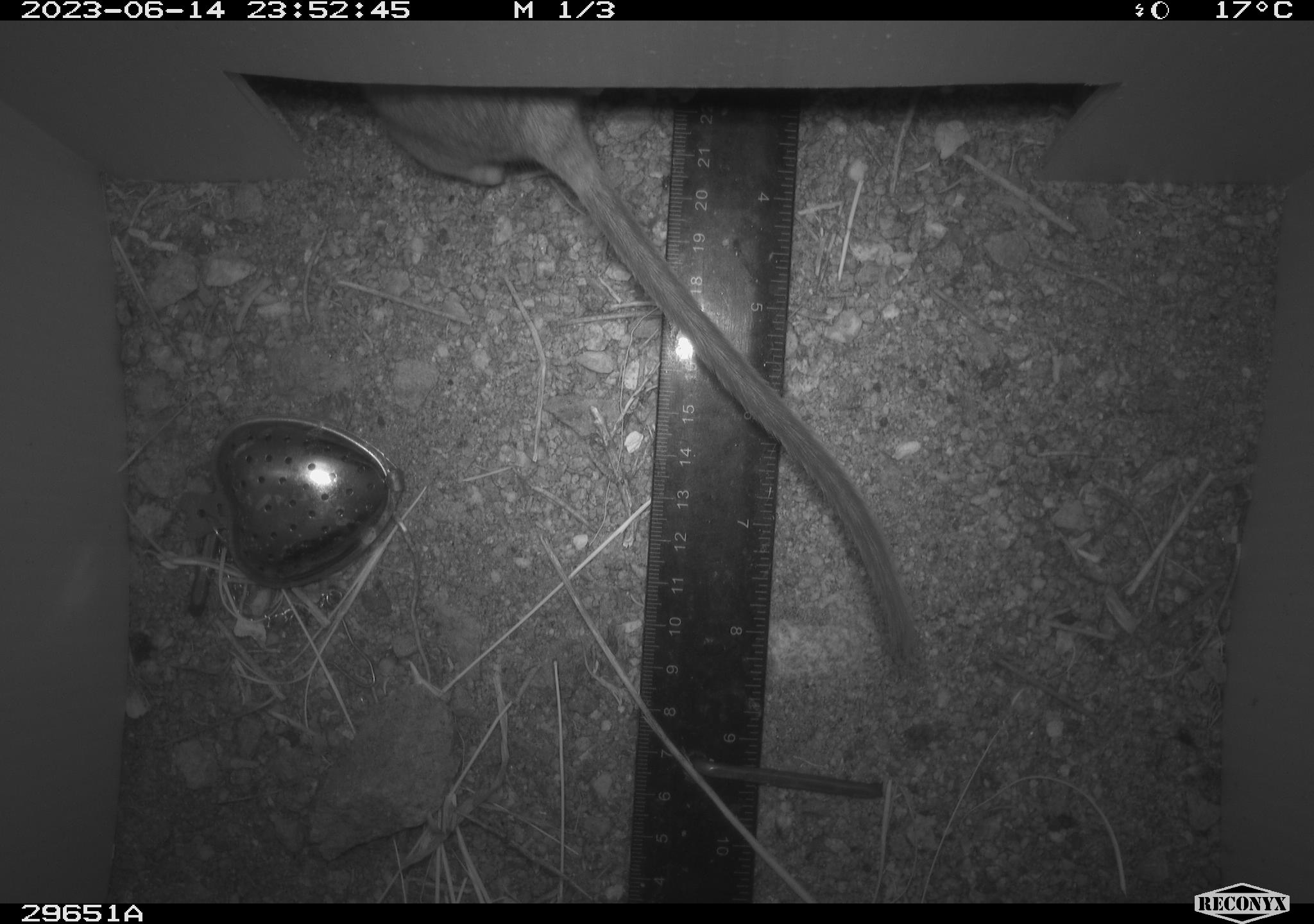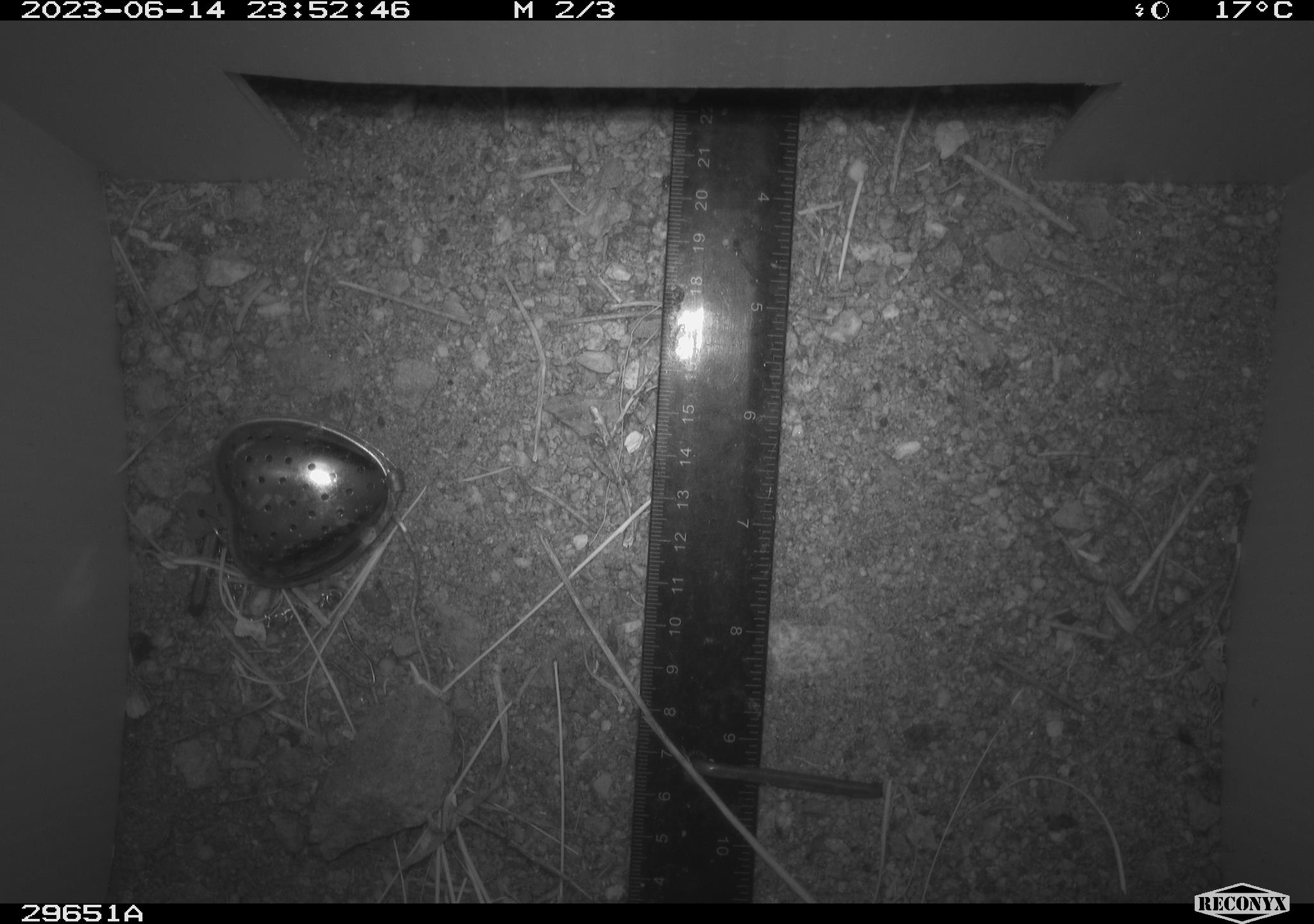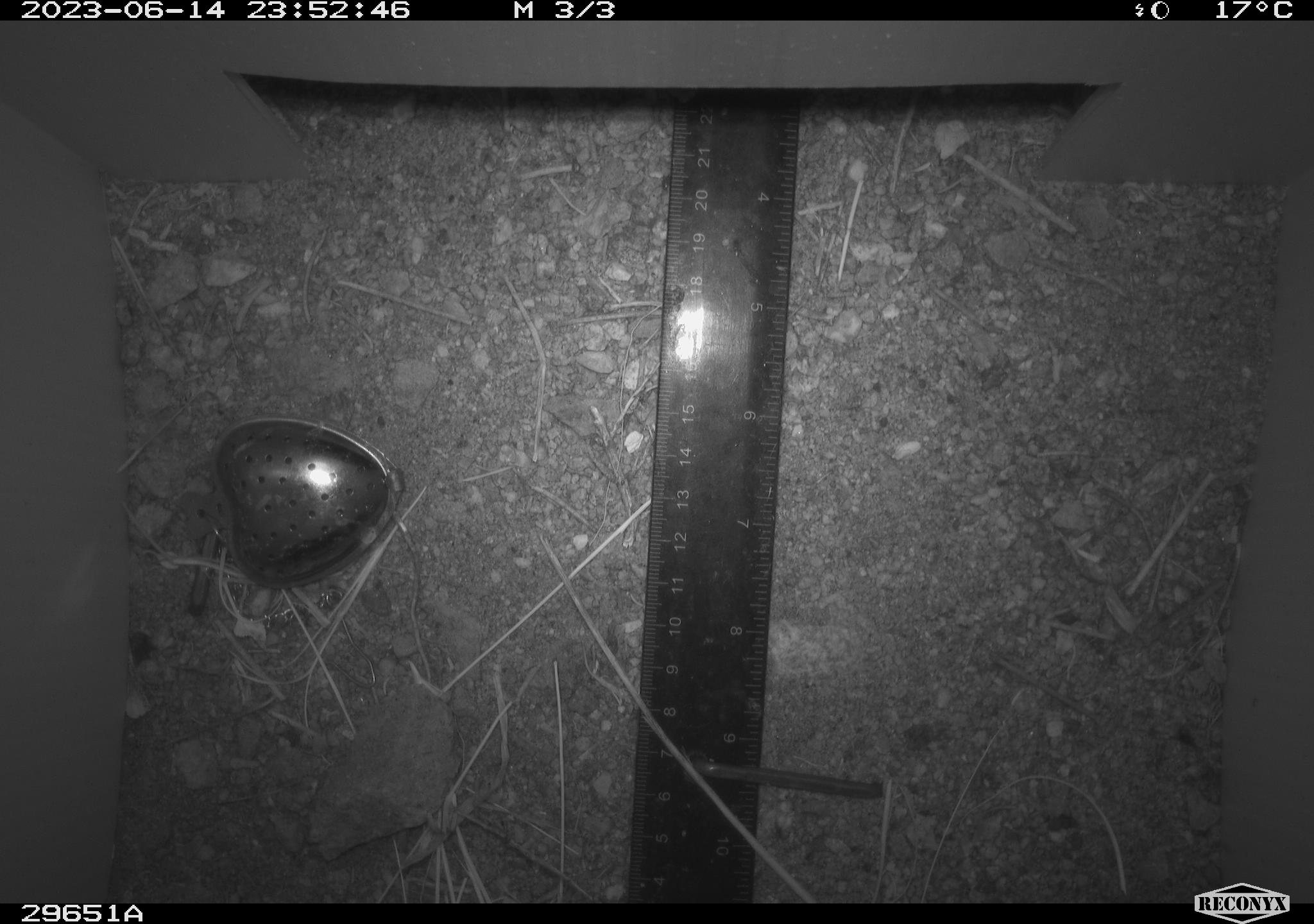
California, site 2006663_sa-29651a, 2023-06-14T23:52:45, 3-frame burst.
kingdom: Animalia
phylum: Chordata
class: Mammalia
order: Rodentia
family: Cricetidae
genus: Neotoma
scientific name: Neotoma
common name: pack rat or woodrat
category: neotoma species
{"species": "neotoma species (pack rat or woodrat) (Neotoma)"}